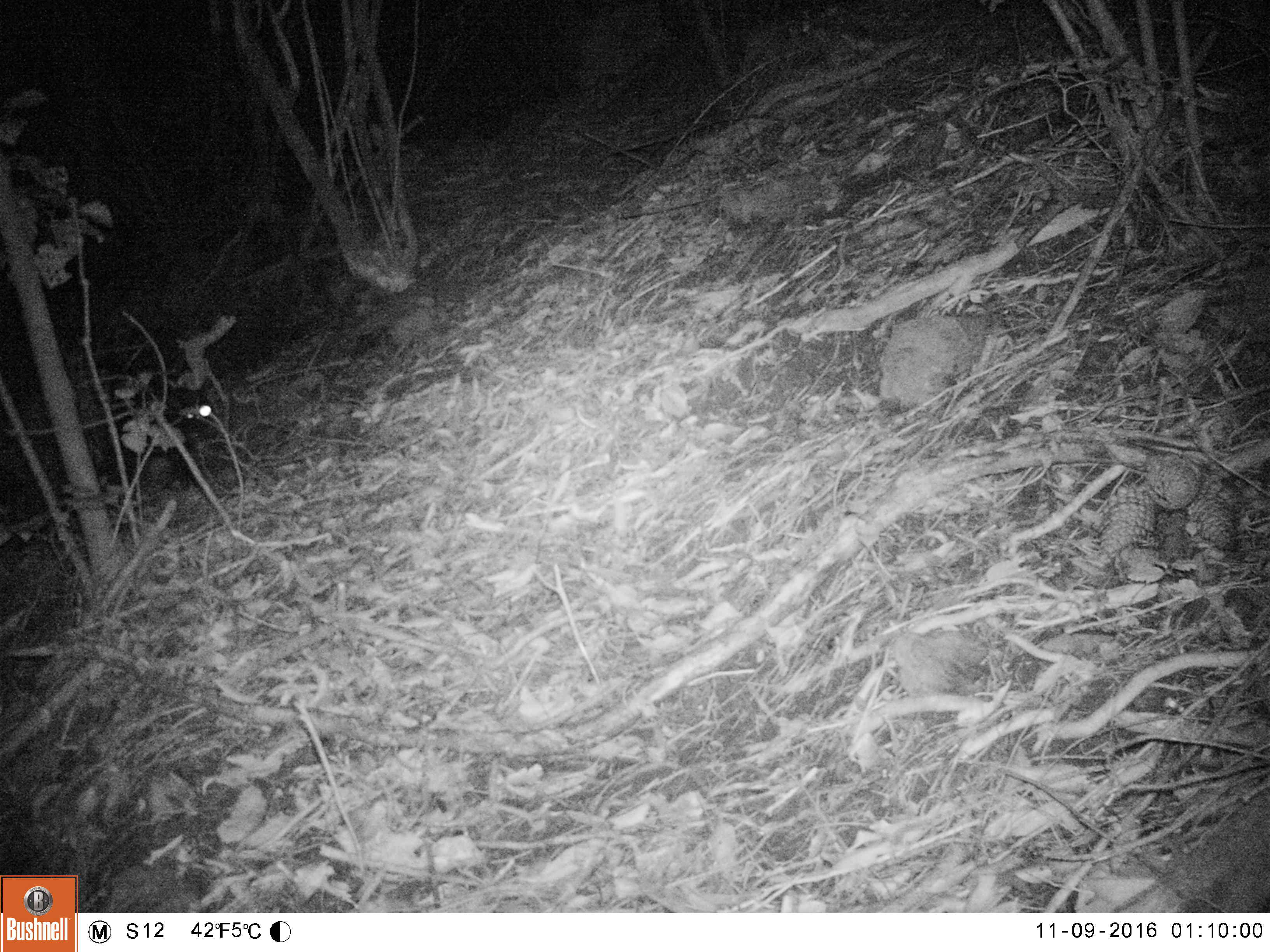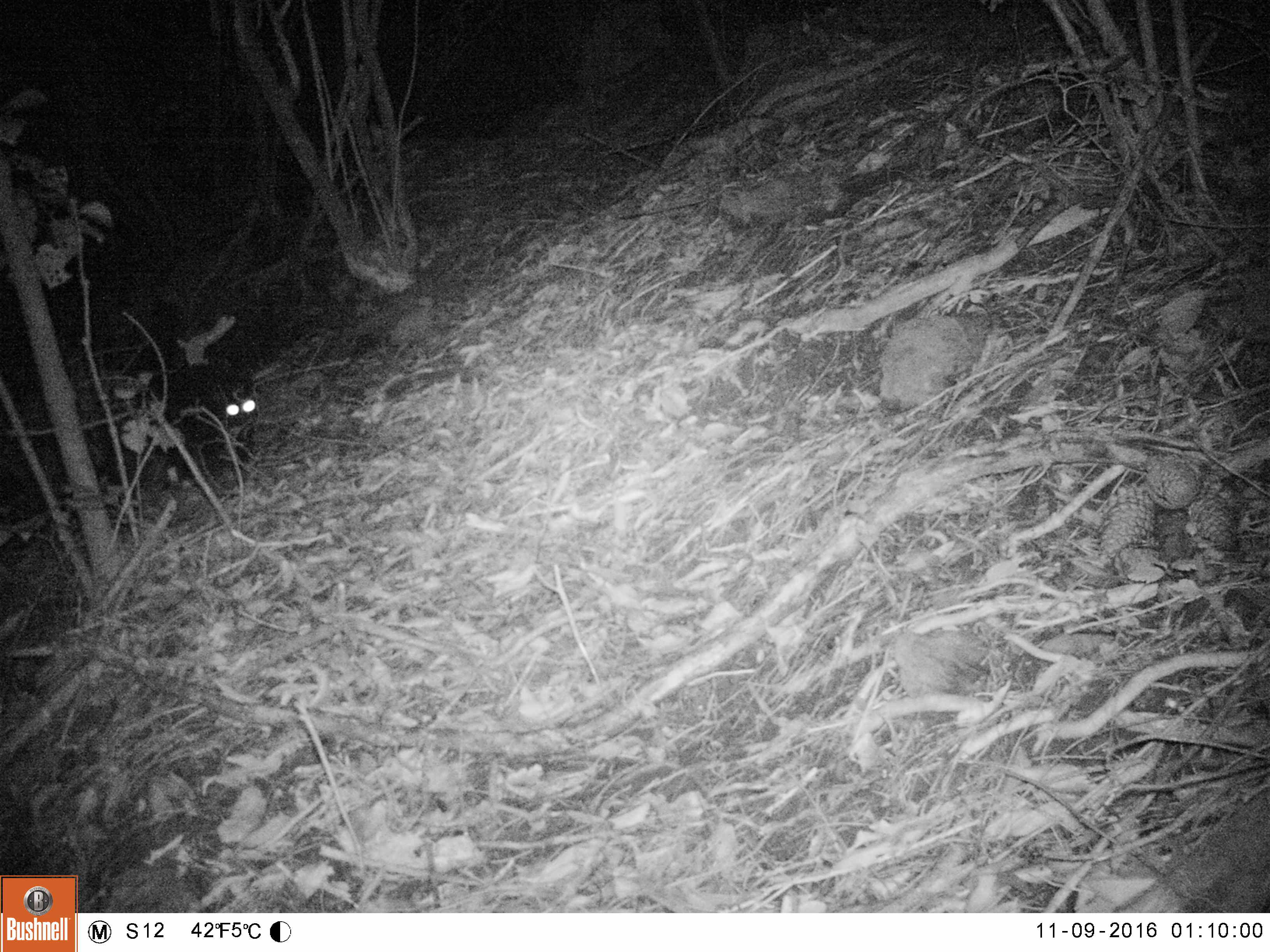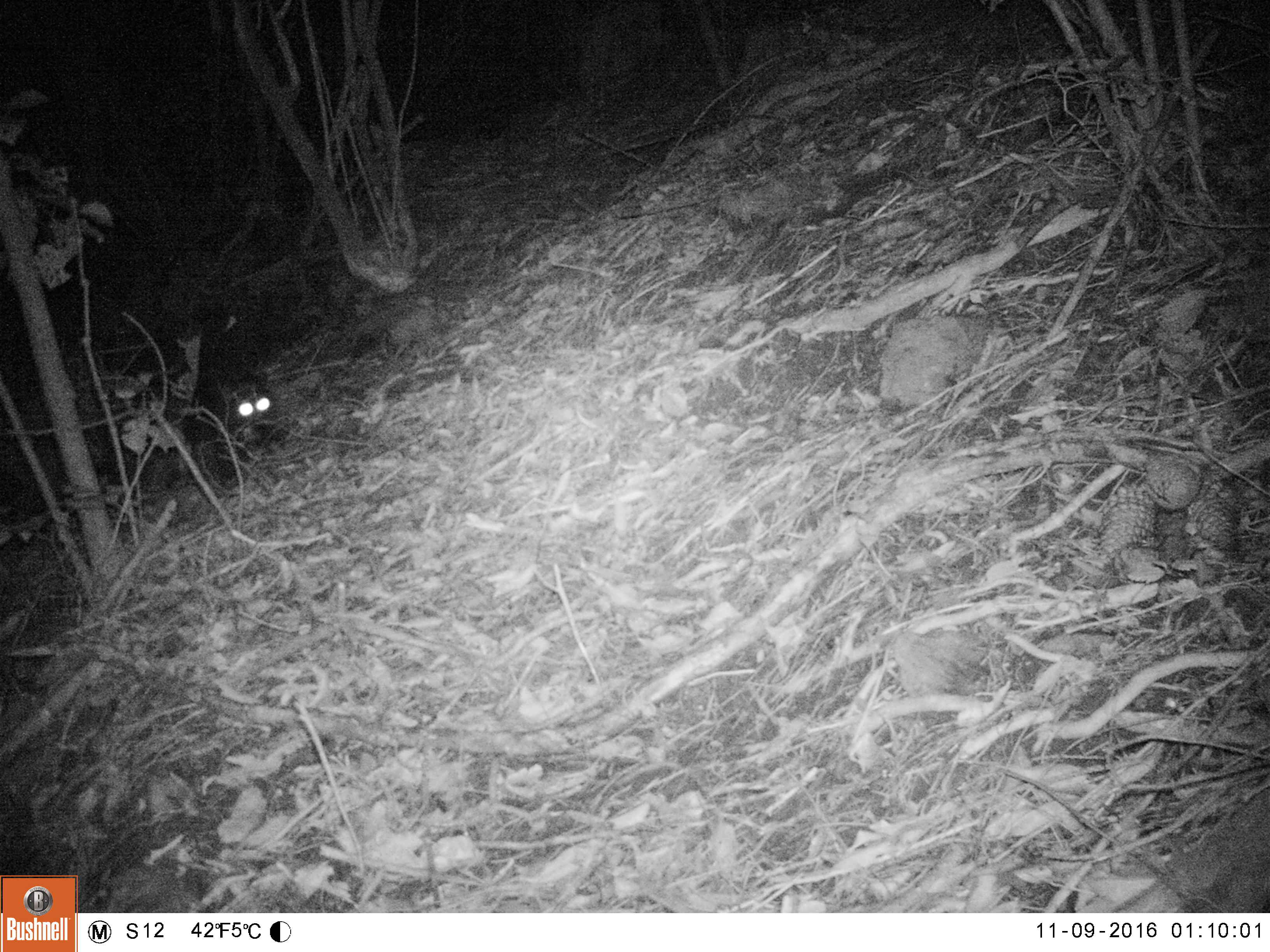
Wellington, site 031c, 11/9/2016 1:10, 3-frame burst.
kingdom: Animalia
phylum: Chordata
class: Mammalia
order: Carnivora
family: Felidae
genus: Felis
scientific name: Felis catus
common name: cat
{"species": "cat (Felis catus)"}